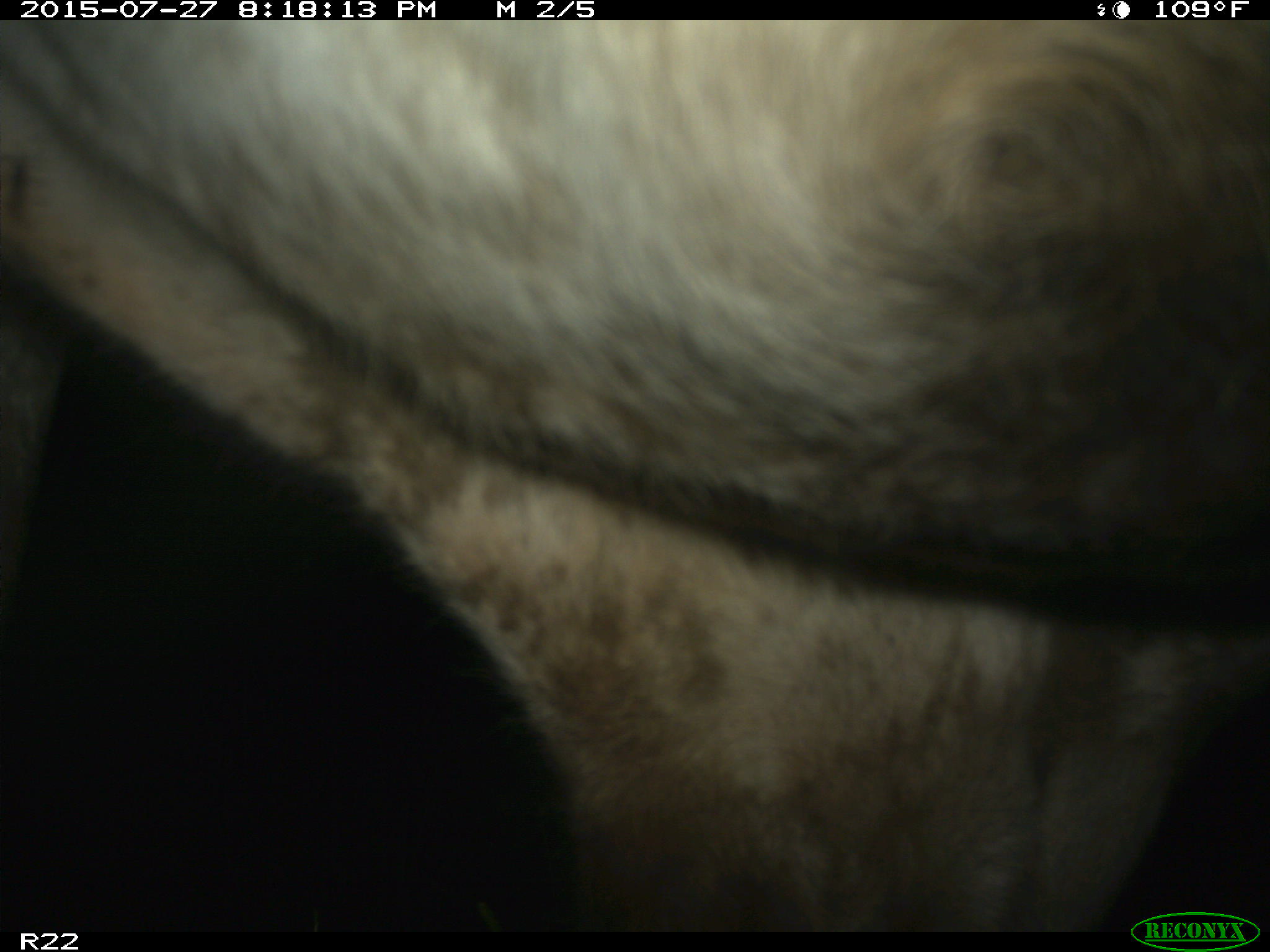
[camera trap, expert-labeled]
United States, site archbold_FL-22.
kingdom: Animalia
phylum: Chordata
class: Mammalia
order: Artiodactyla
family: Bovidae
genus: Bos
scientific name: Bos taurus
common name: domestic cow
Bos taurus (domestic cow).